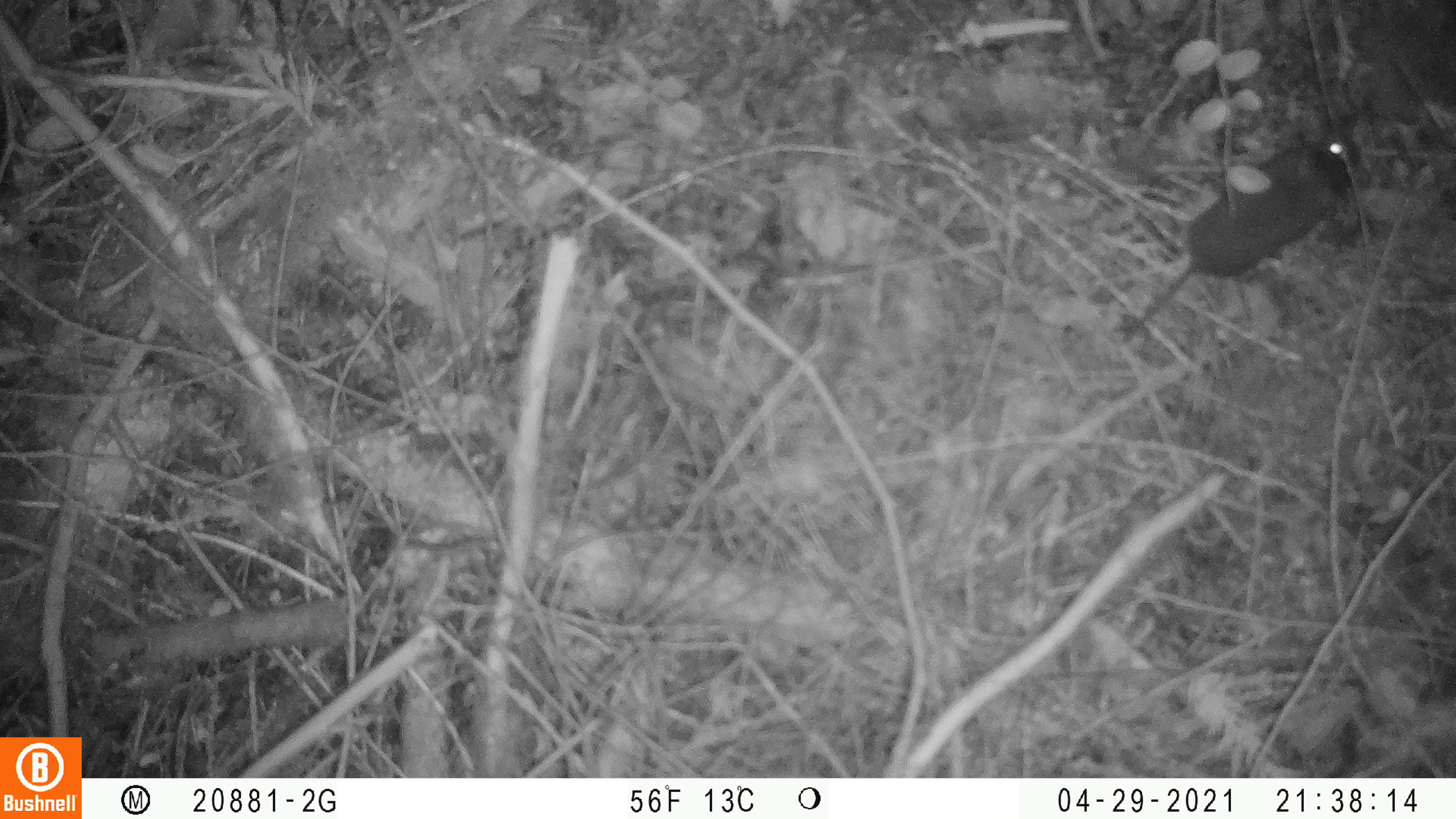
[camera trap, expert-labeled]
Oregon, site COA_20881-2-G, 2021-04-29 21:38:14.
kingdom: Animalia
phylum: Chordata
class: Mammalia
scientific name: Mammalia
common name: small mammal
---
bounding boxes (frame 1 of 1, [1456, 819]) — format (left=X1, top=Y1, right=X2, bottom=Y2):
small mammal: (left=1083, top=98, right=1406, bottom=374)